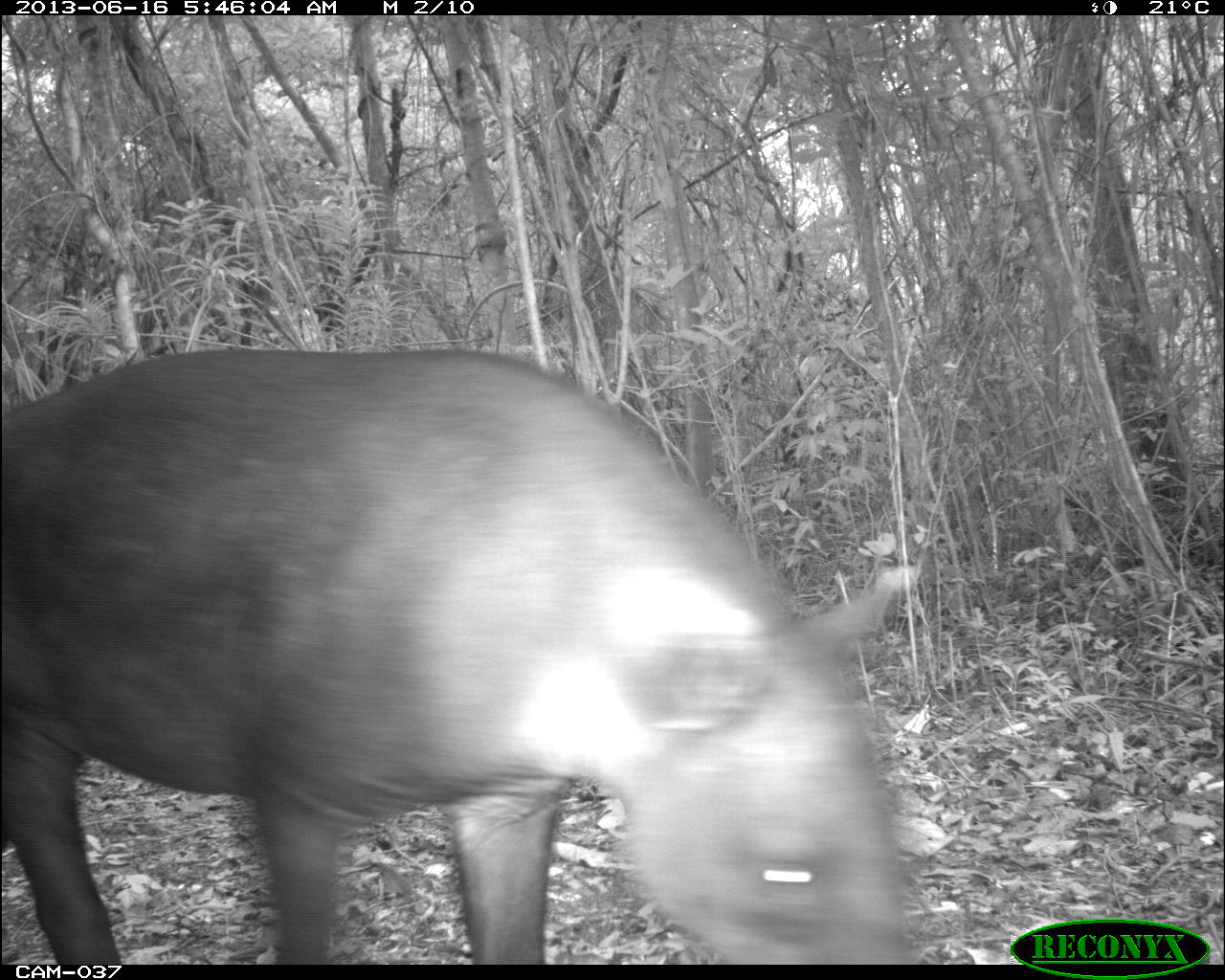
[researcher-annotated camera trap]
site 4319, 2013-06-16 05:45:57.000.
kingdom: Animalia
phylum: Chordata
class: Mammalia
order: Perissodactyla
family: Tapiridae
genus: Tapirus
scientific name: Tapirus bairdii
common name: baird's tapir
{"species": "Tapirus bairdii (baird's tapir)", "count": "1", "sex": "male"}